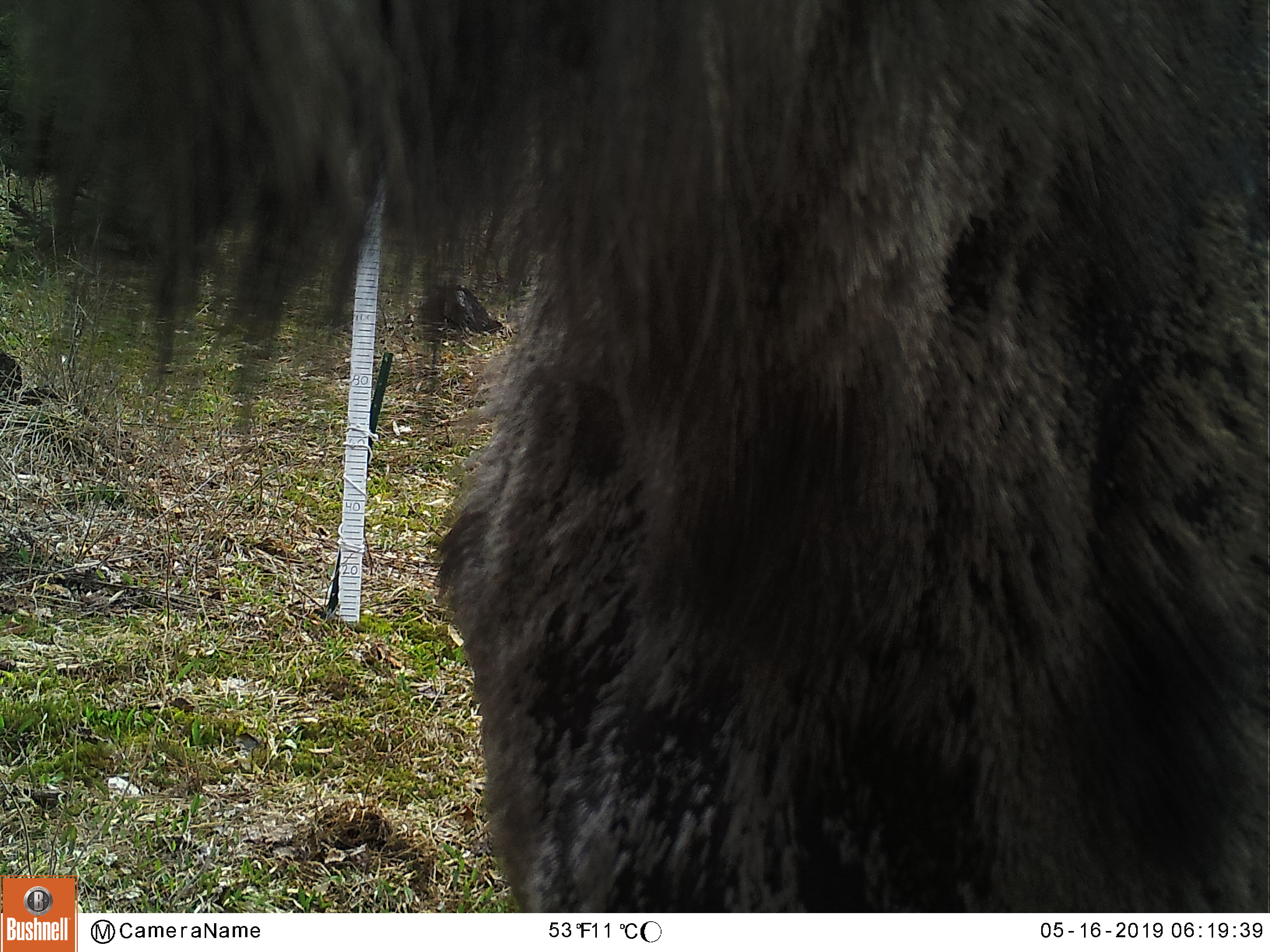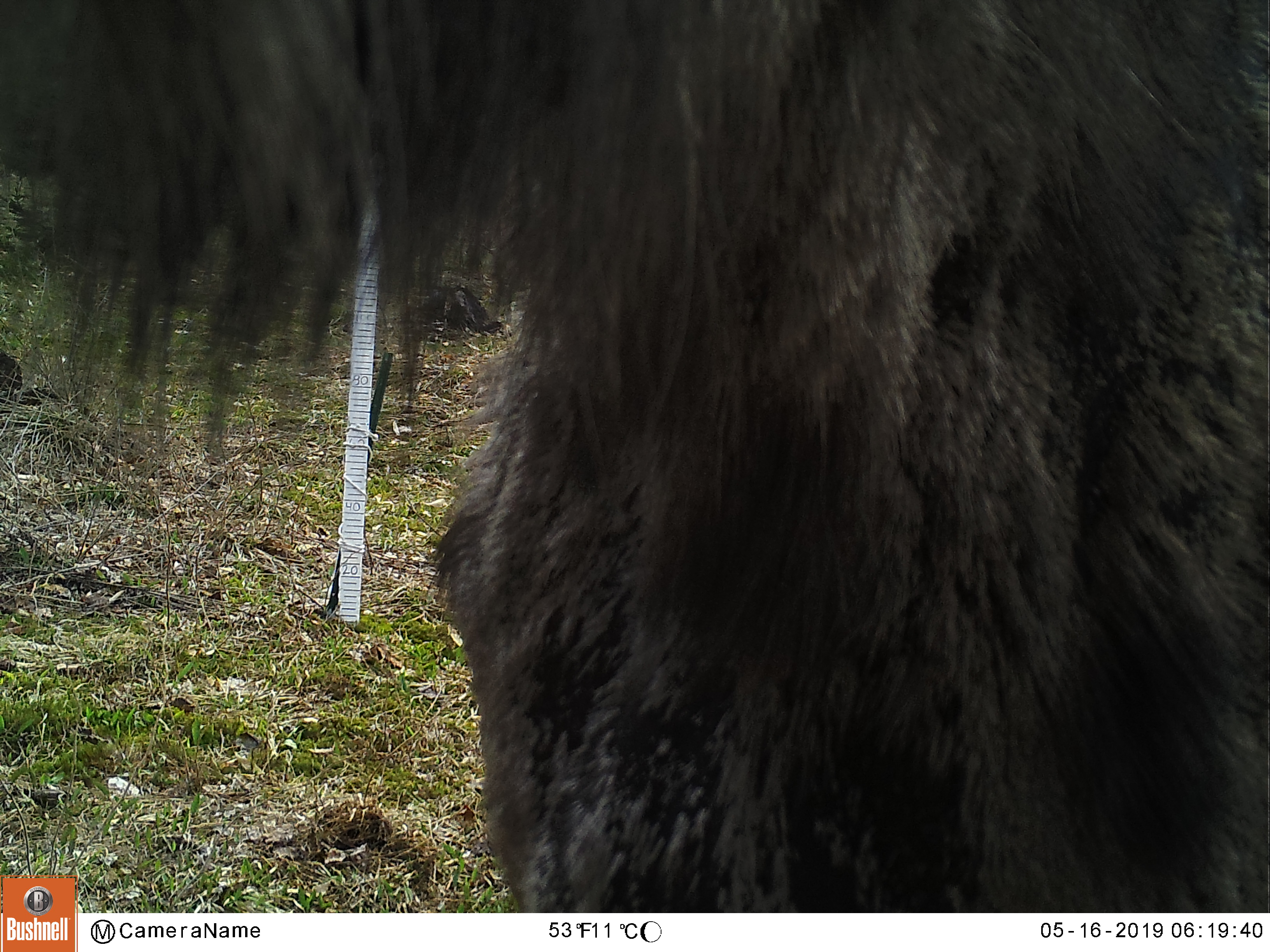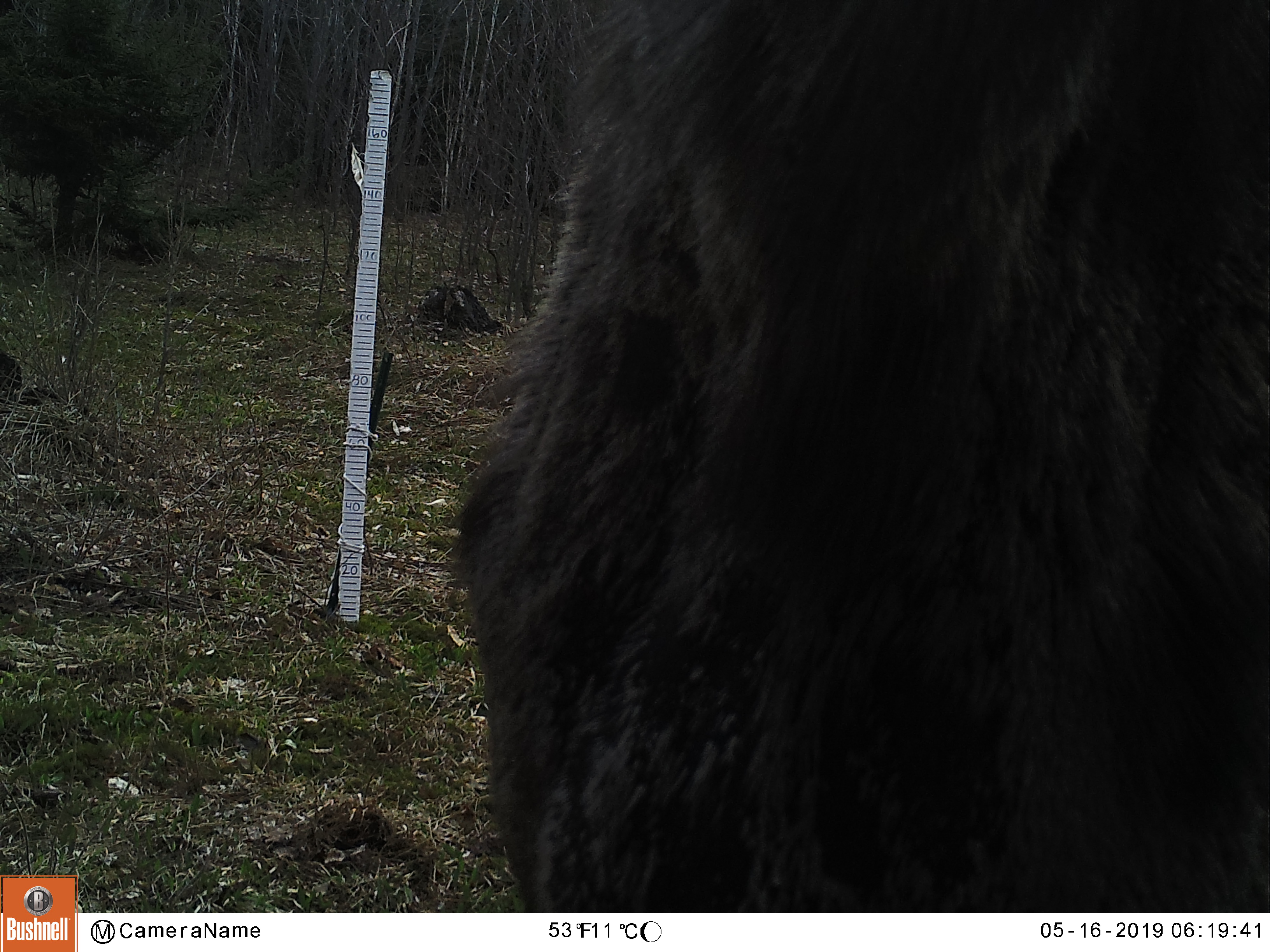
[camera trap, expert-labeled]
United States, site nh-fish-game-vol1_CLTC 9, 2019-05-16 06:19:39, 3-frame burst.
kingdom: Animalia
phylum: Chordata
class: Mammalia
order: Artiodactyla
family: Cervidae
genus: Alces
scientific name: Alces alces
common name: moose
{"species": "moose (Alces alces)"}